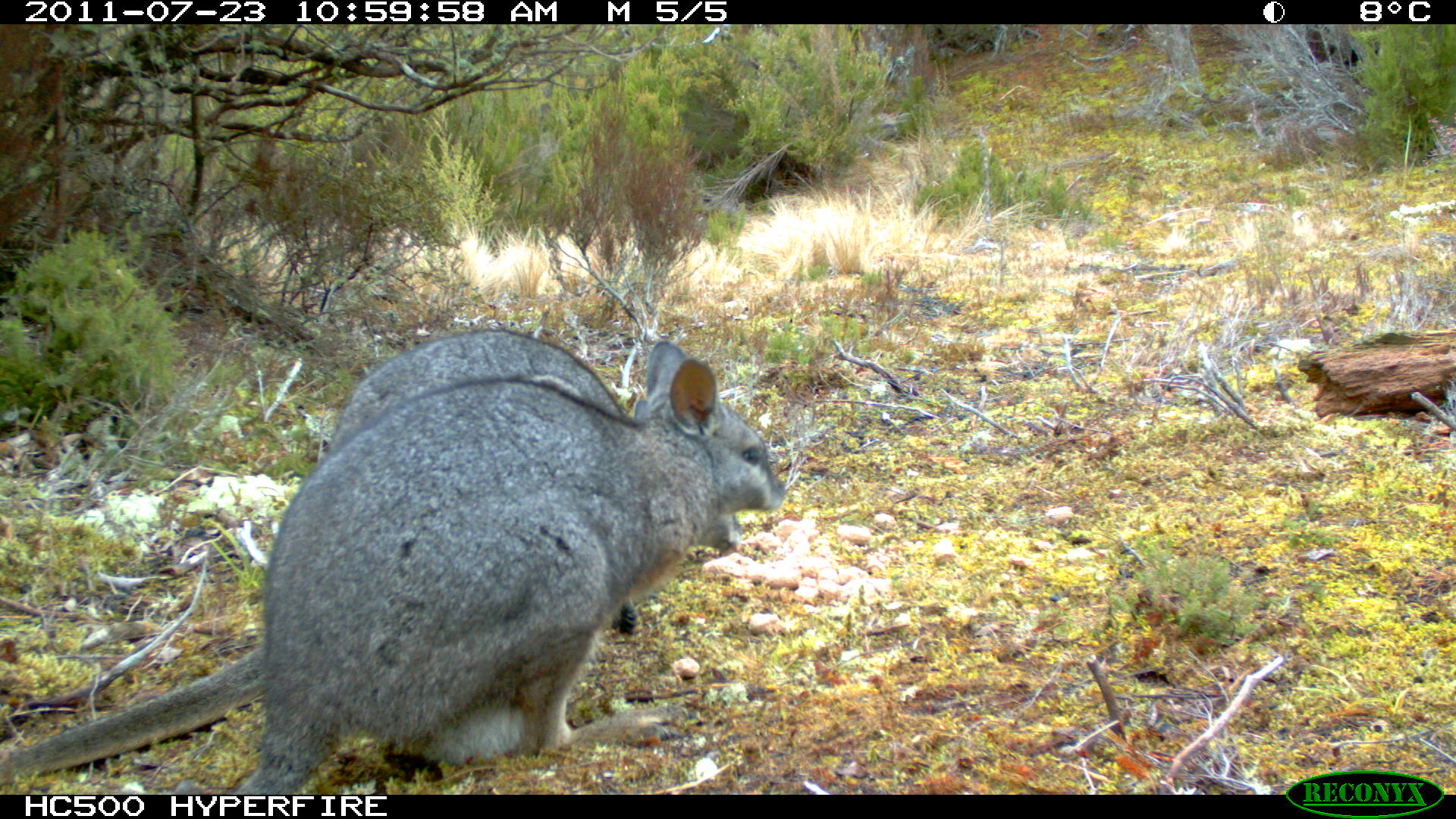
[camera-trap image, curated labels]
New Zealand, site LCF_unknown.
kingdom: Animalia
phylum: Chordata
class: Mammalia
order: Diprotodontia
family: Macropodidae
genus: Notamacropus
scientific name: Notamacropus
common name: wallaby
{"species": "wallaby (Notamacropus)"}